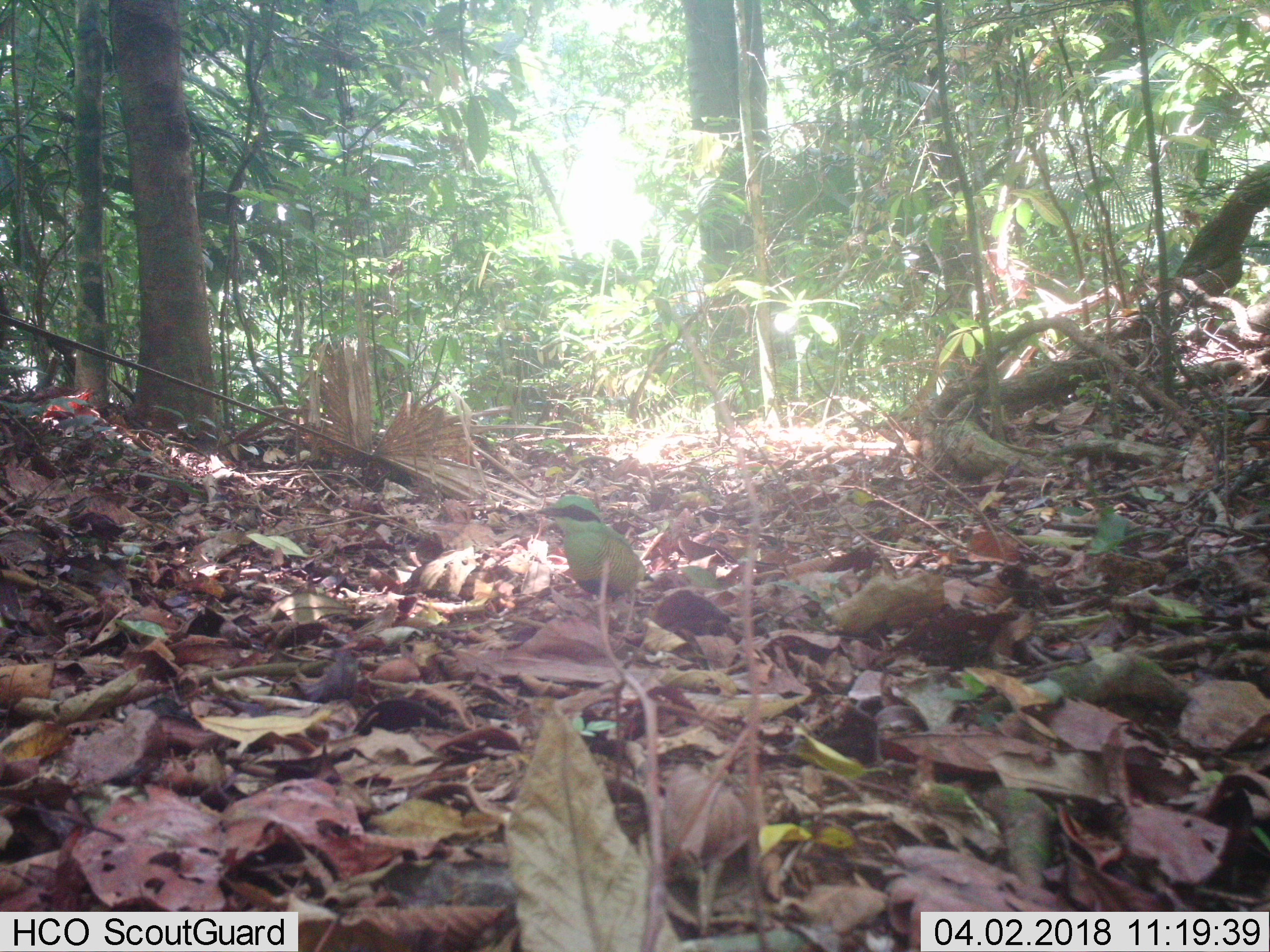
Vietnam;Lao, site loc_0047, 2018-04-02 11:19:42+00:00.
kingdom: Animalia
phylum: Chordata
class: Aves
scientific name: Aves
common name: bird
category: unidentified bird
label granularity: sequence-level